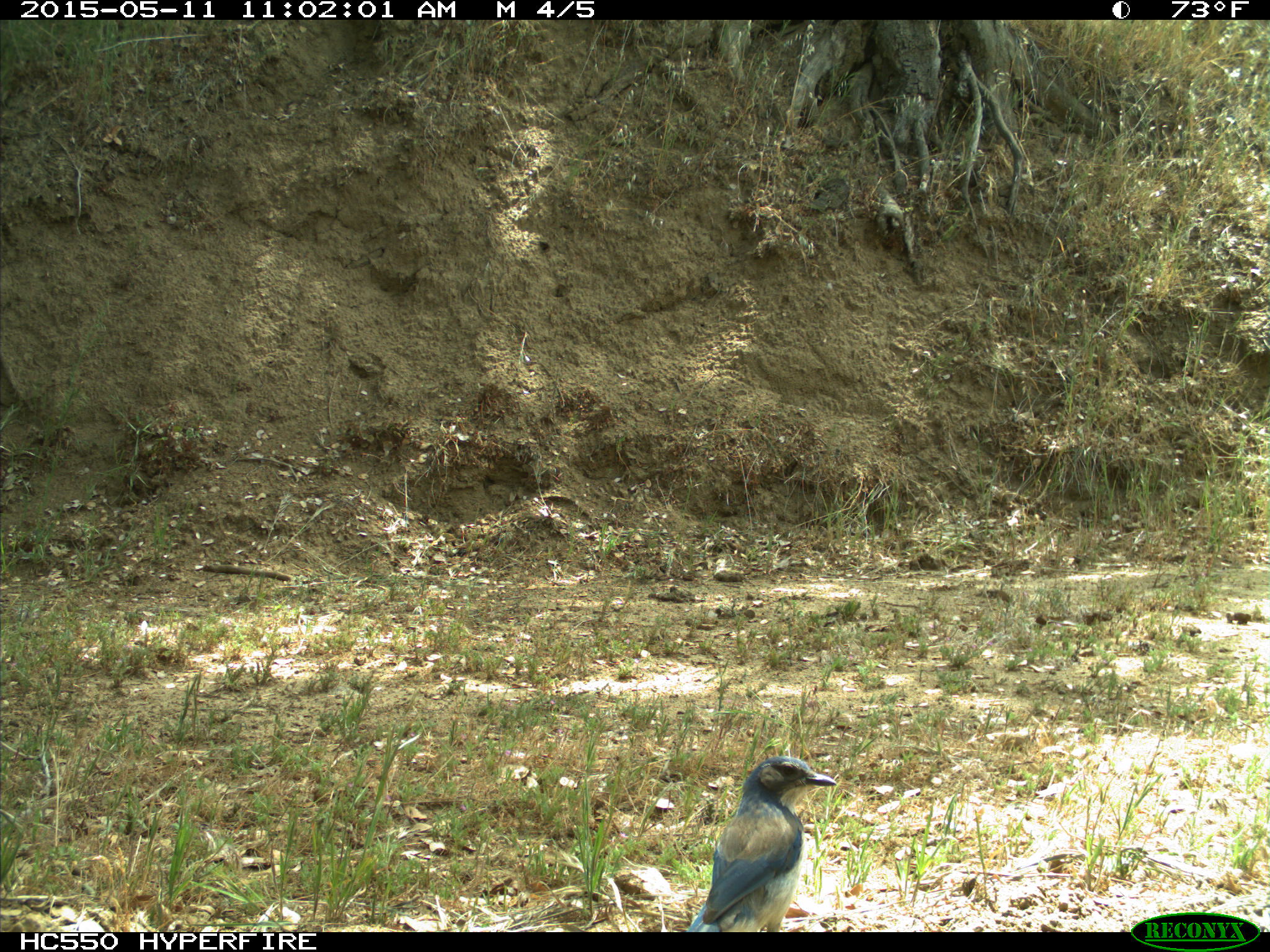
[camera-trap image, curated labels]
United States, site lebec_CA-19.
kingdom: Animalia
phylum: Chordata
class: Aves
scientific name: Aves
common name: birds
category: unidentified bird